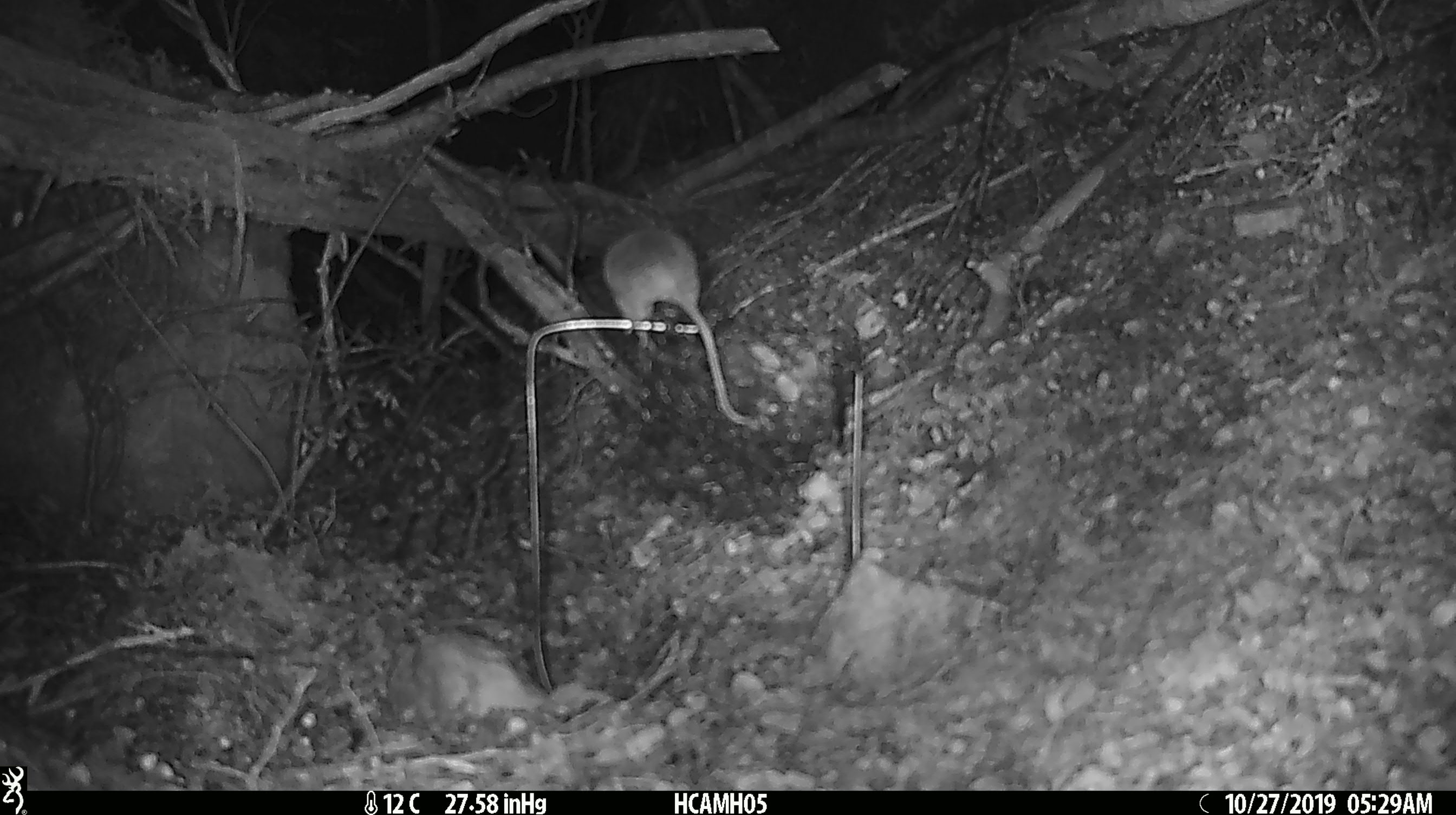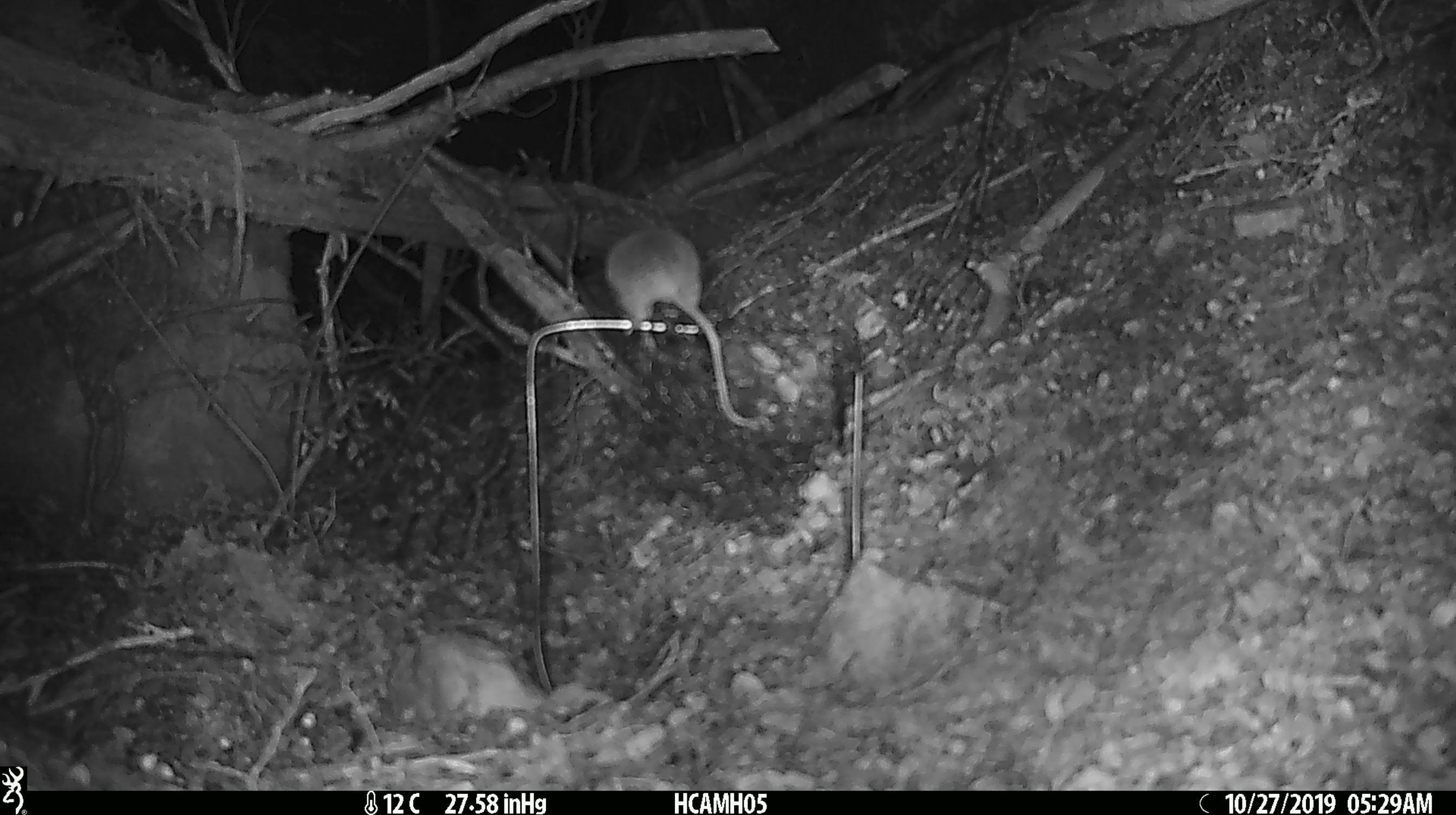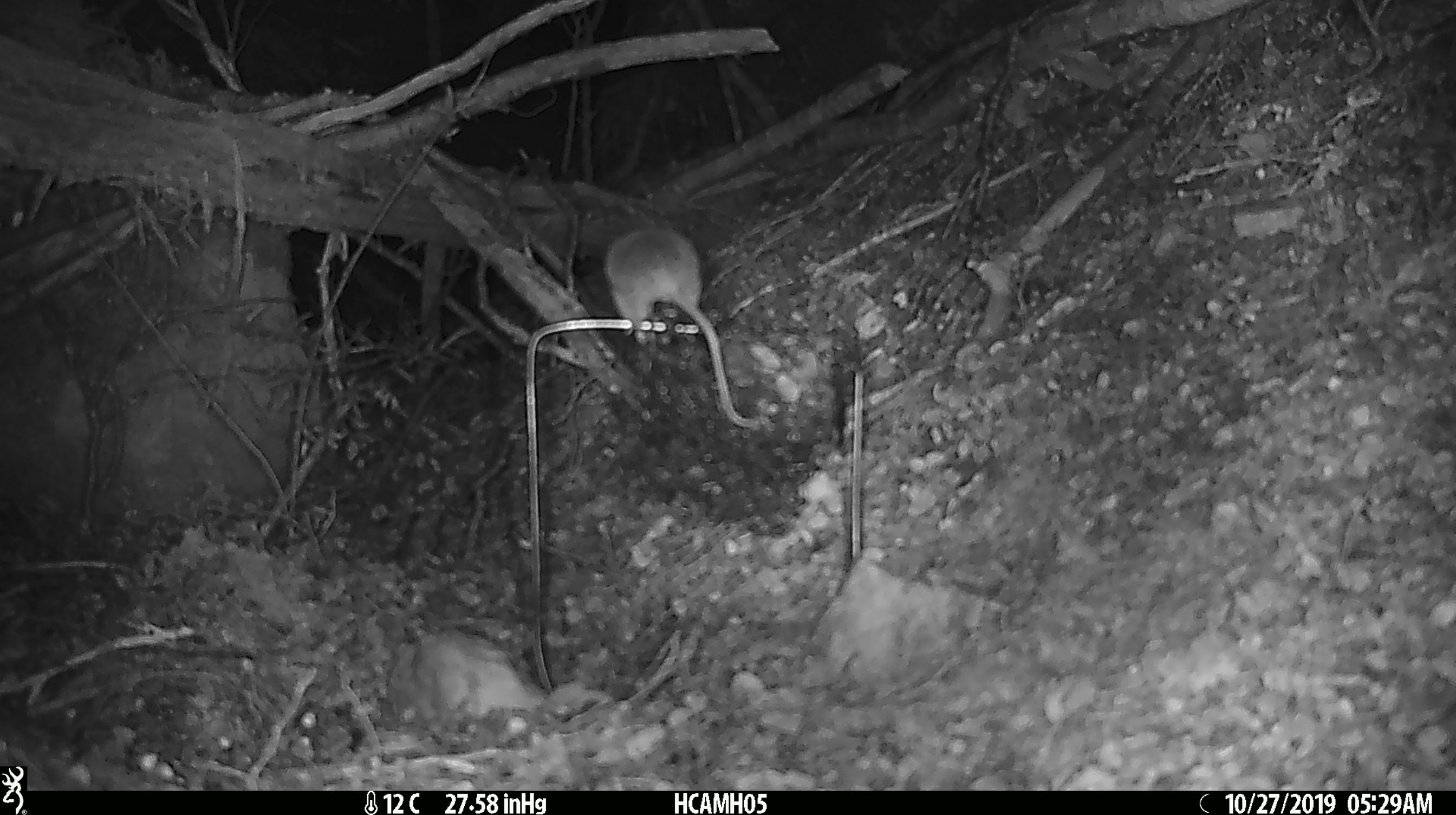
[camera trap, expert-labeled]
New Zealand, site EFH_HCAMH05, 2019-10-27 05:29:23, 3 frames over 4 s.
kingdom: Animalia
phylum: Chordata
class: Mammalia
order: Rodentia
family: Muridae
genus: Mus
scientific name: Mus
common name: mouse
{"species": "mouse (Mus)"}